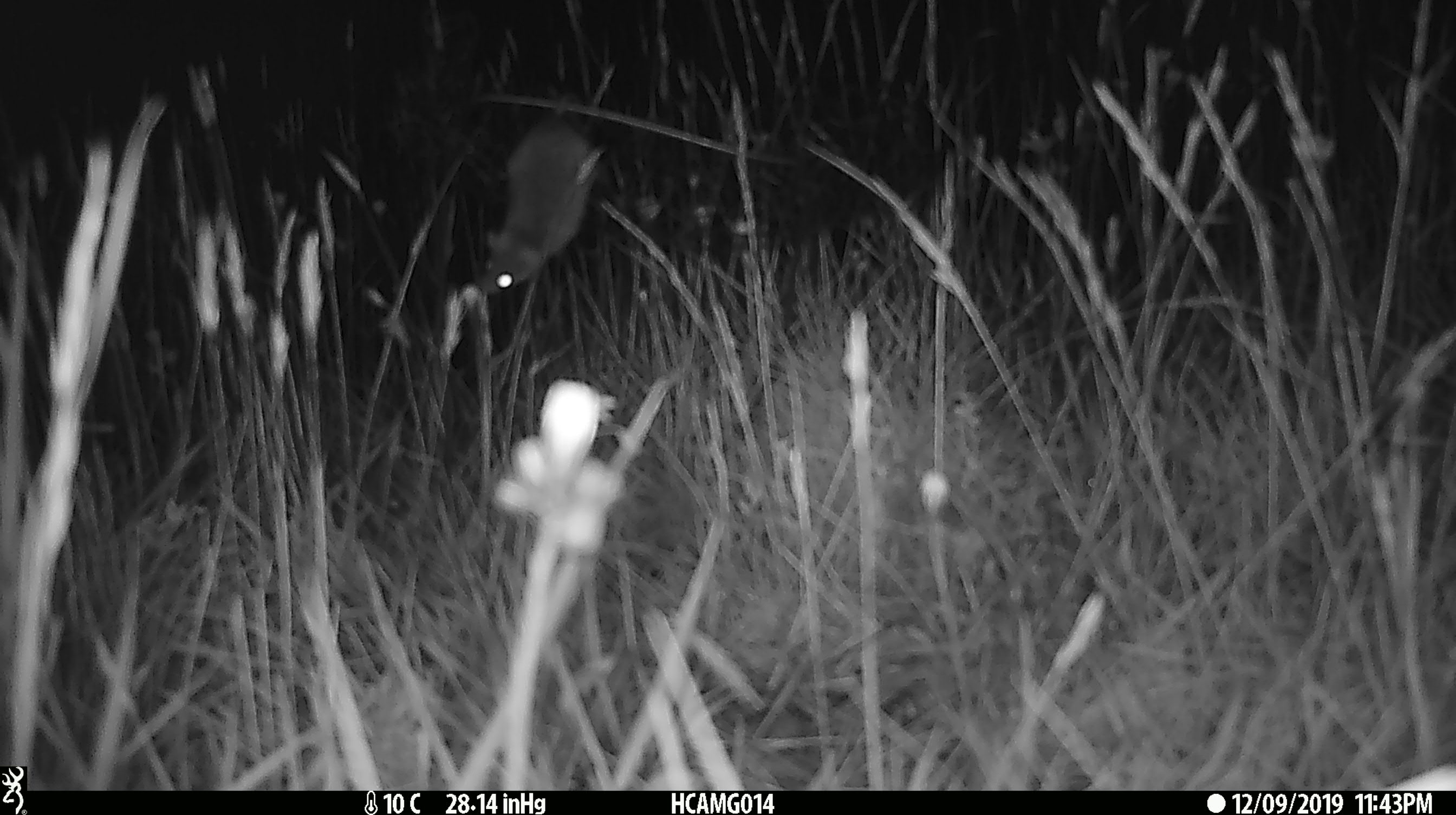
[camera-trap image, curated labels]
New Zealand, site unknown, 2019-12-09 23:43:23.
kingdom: Animalia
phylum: Chordata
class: Mammalia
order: Rodentia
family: Muridae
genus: Mus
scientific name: Mus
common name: mouse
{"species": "mouse (Mus)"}